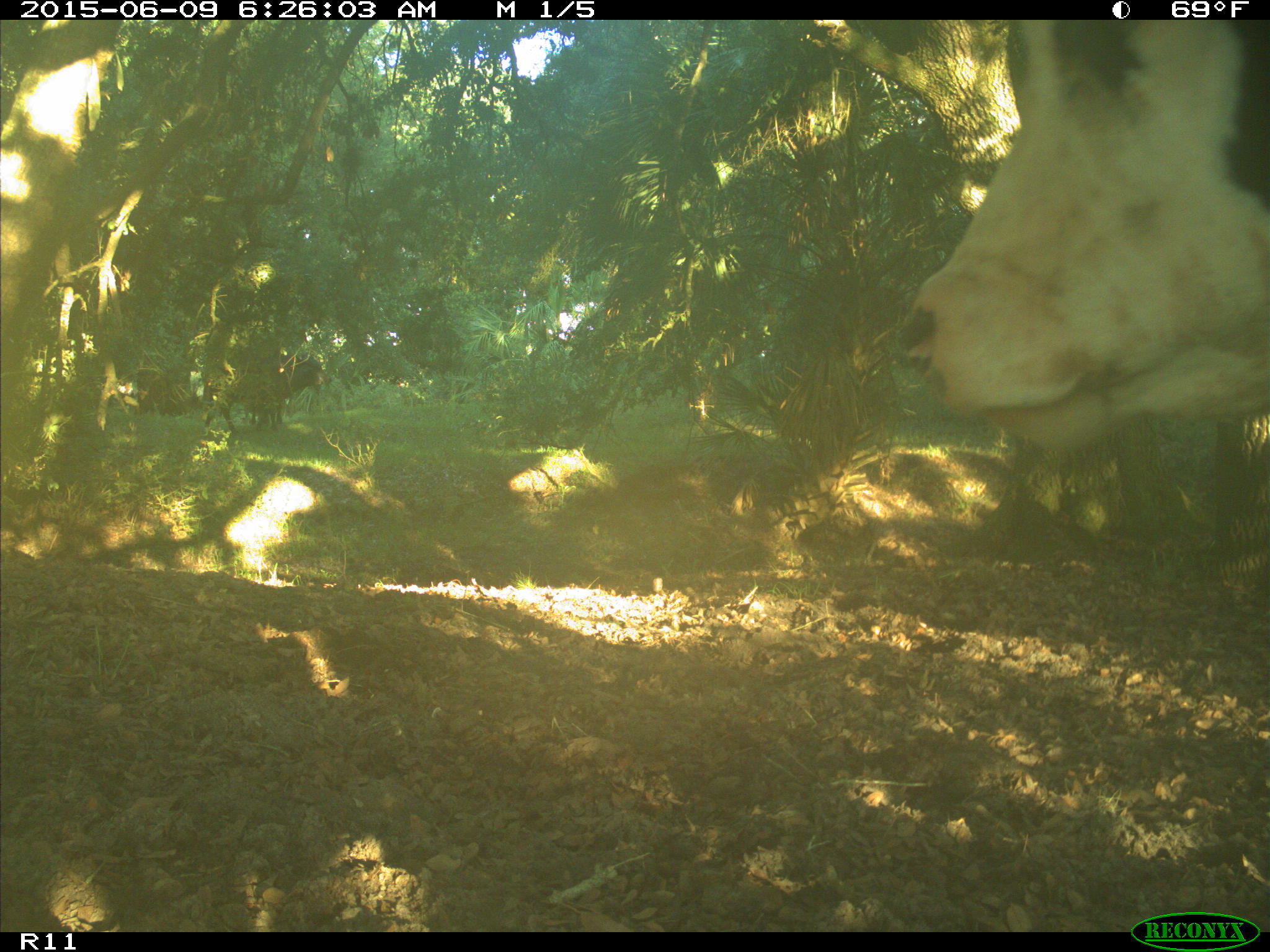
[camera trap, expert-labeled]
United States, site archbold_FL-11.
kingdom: Animalia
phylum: Chordata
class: Mammalia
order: Artiodactyla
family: Bovidae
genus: Bos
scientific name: Bos taurus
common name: domestic cow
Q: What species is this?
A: Bos taurus (domestic cow).